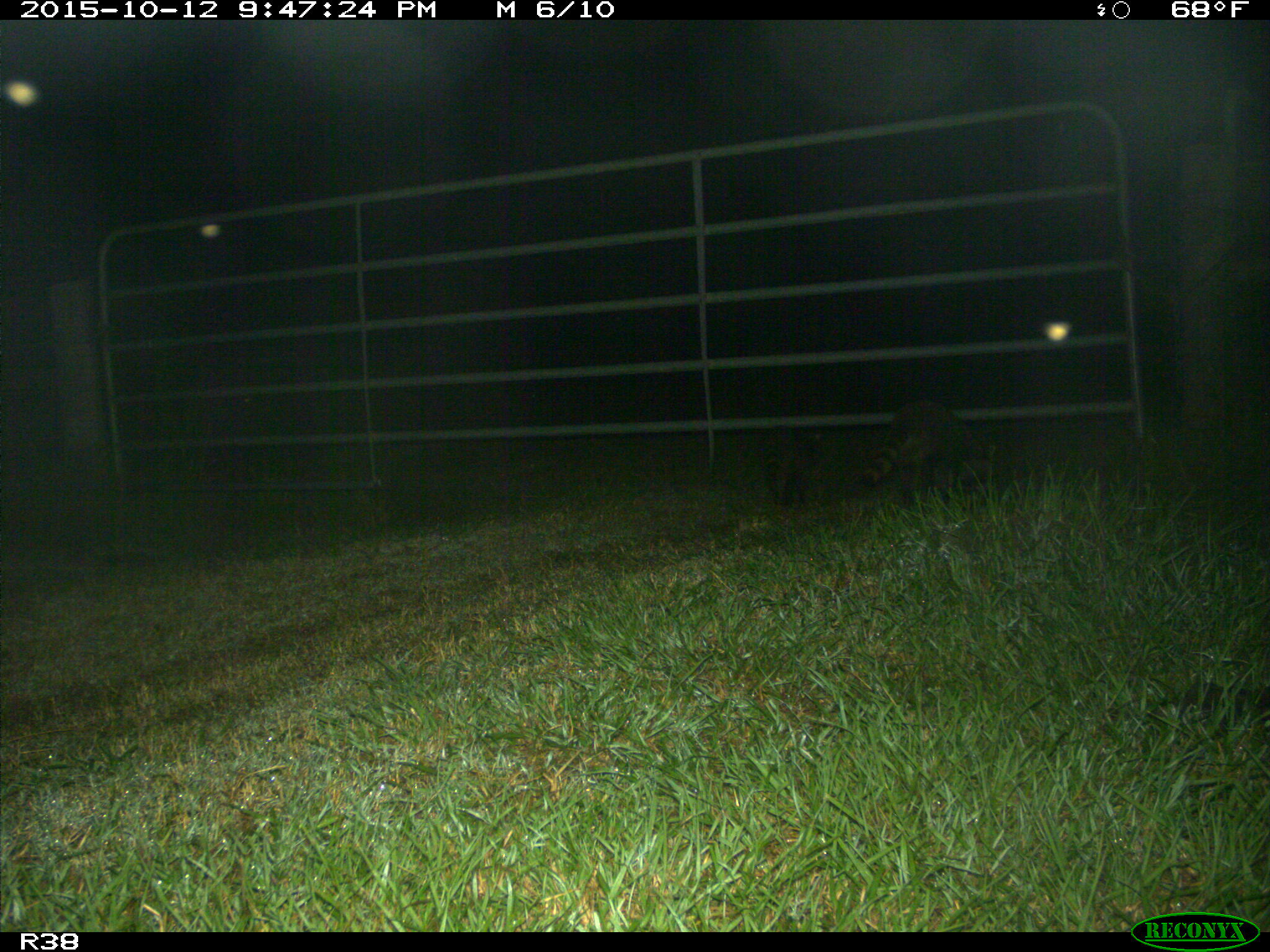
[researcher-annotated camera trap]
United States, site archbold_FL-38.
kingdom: Animalia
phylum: Chordata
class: Mammalia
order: Carnivora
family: Procyonidae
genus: Procyon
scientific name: Procyon lotor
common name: common raccoon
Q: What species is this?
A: Procyon lotor (common raccoon).